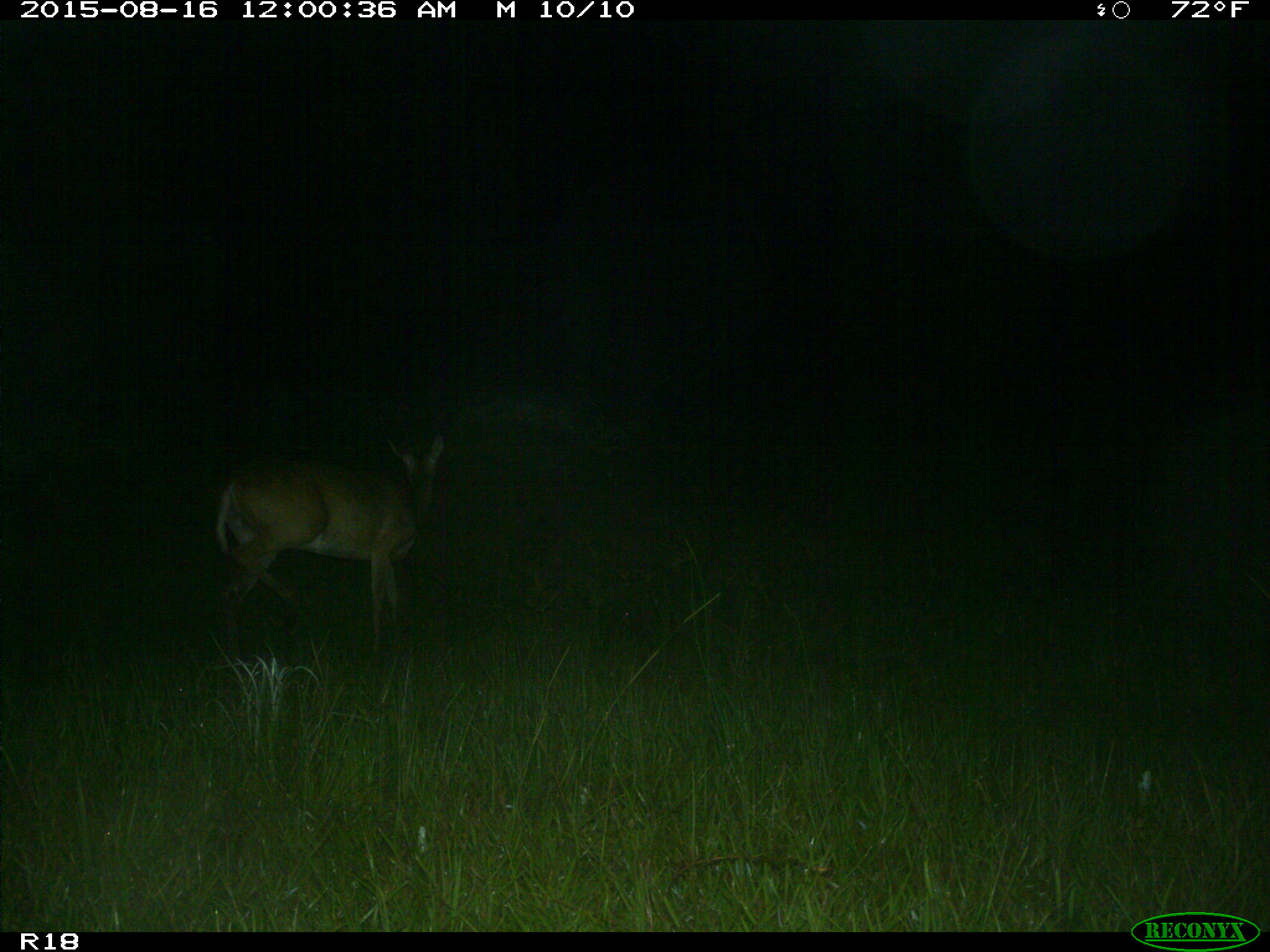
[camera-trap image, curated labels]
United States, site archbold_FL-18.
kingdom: Animalia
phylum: Chordata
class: Mammalia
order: Artiodactyla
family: Cervidae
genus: Odocoileus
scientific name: Odocoileus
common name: deer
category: unidentified deer